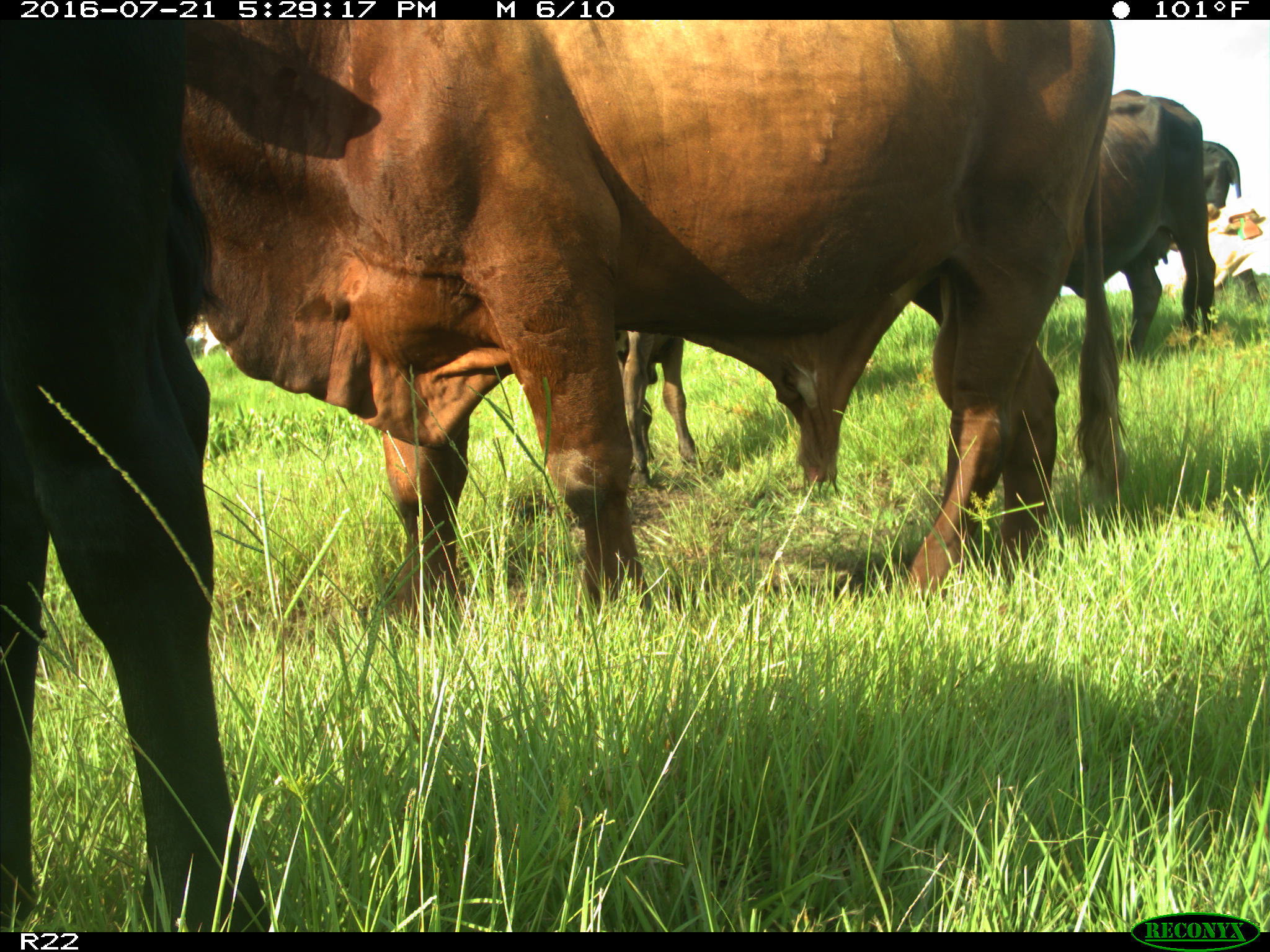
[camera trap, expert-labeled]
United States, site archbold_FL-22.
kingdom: Animalia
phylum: Chordata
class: Mammalia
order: Artiodactyla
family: Bovidae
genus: Bos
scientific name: Bos taurus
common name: domestic cow